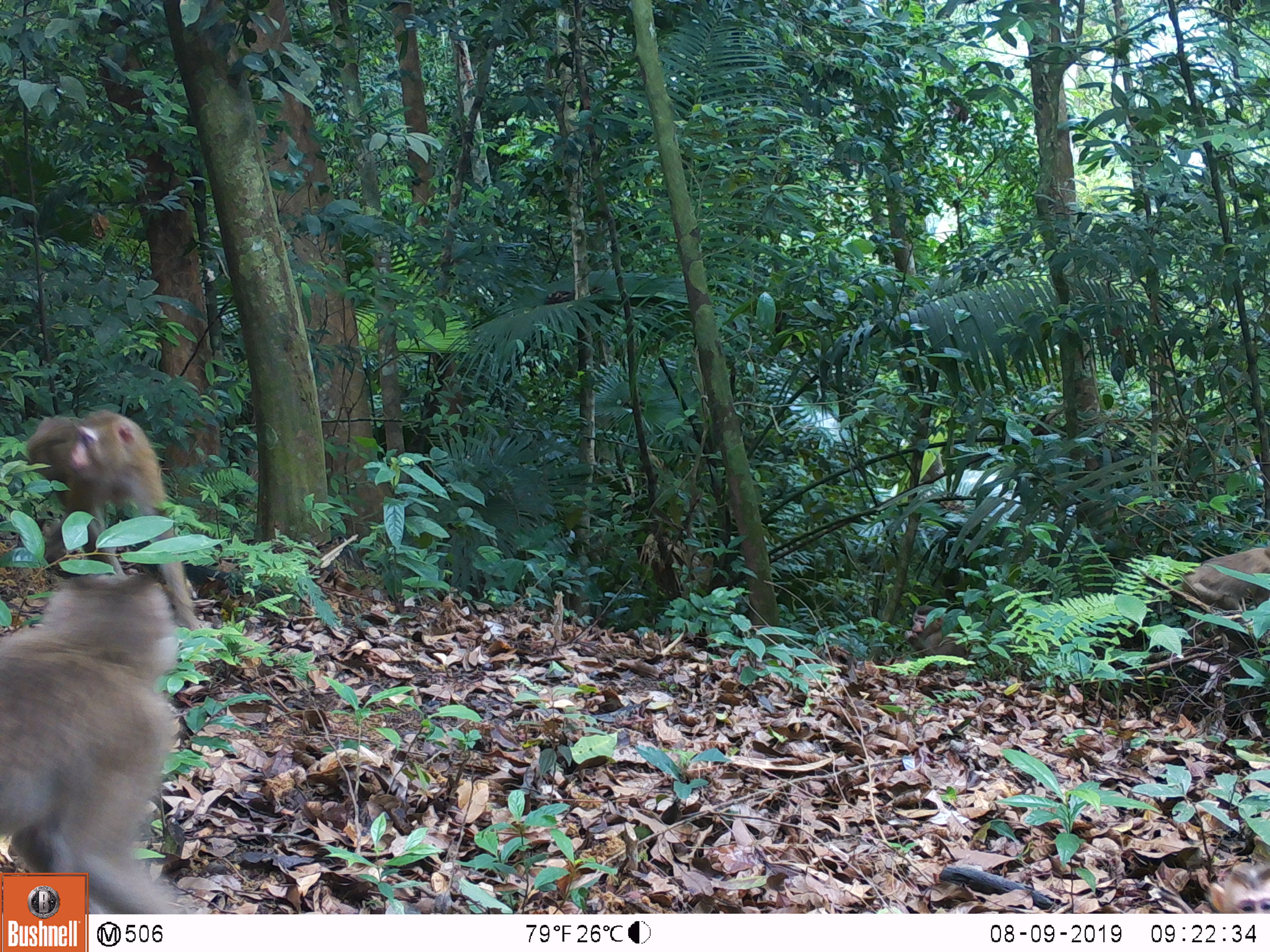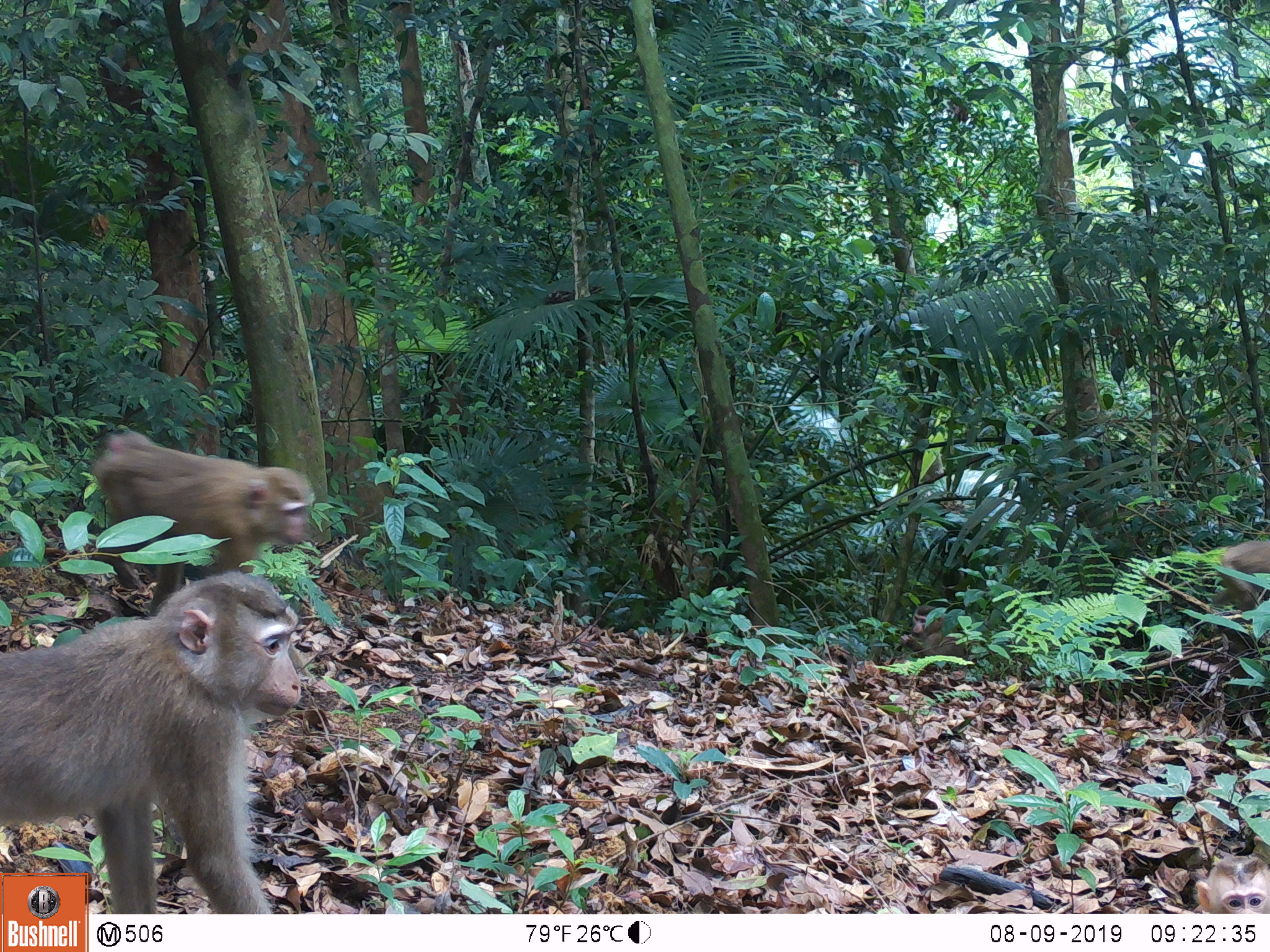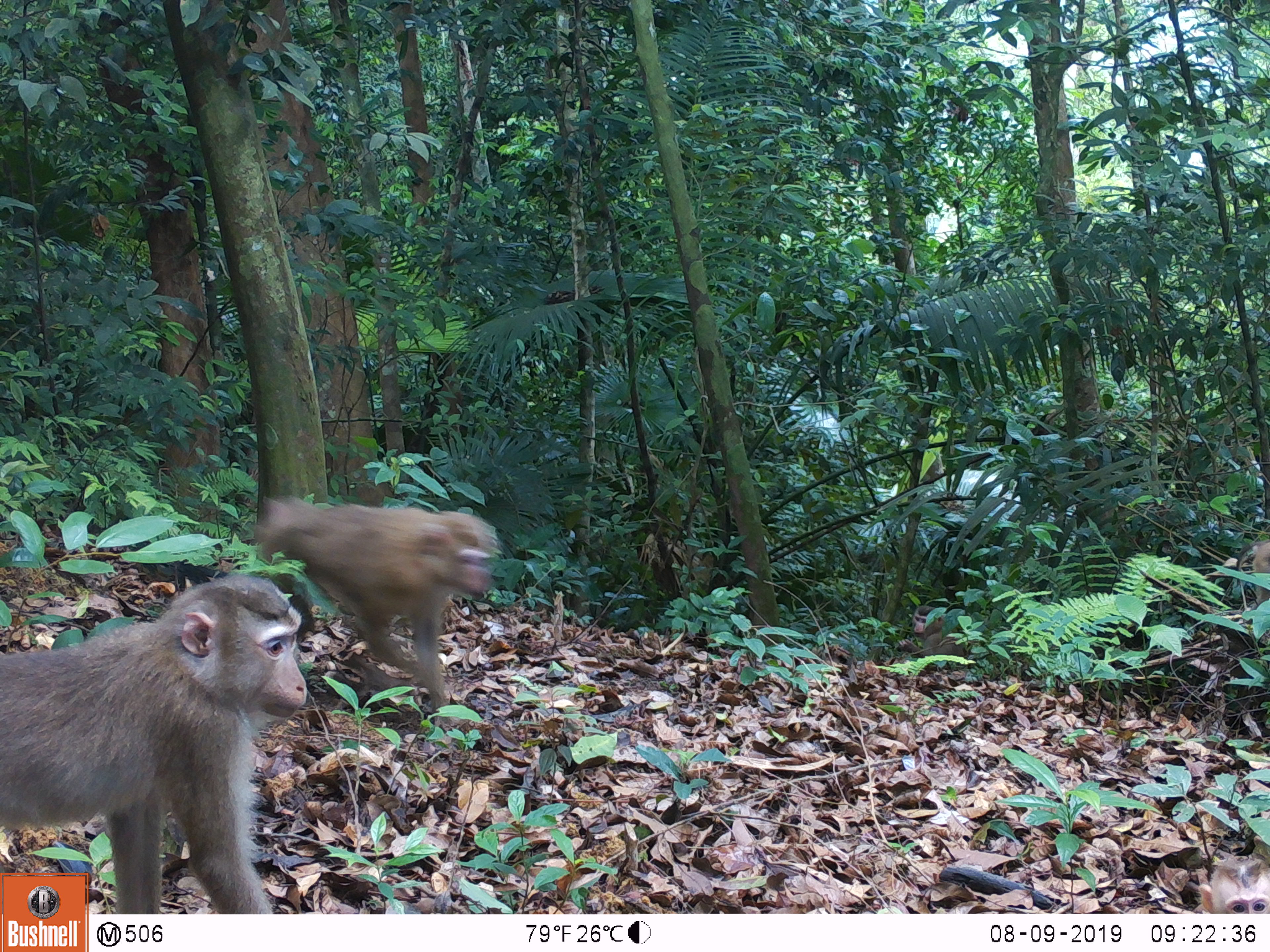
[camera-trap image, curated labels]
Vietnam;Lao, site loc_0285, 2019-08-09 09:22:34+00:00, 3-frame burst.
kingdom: Animalia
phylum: Chordata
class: Mammalia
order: Primates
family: Cercopithecidae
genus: Macaca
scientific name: Macaca nemestrina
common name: pig-tailed macaque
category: pig tailed macaque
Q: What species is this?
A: Pig tailed macaque (pig-tailed macaque) (Macaca nemestrina).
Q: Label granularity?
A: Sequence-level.